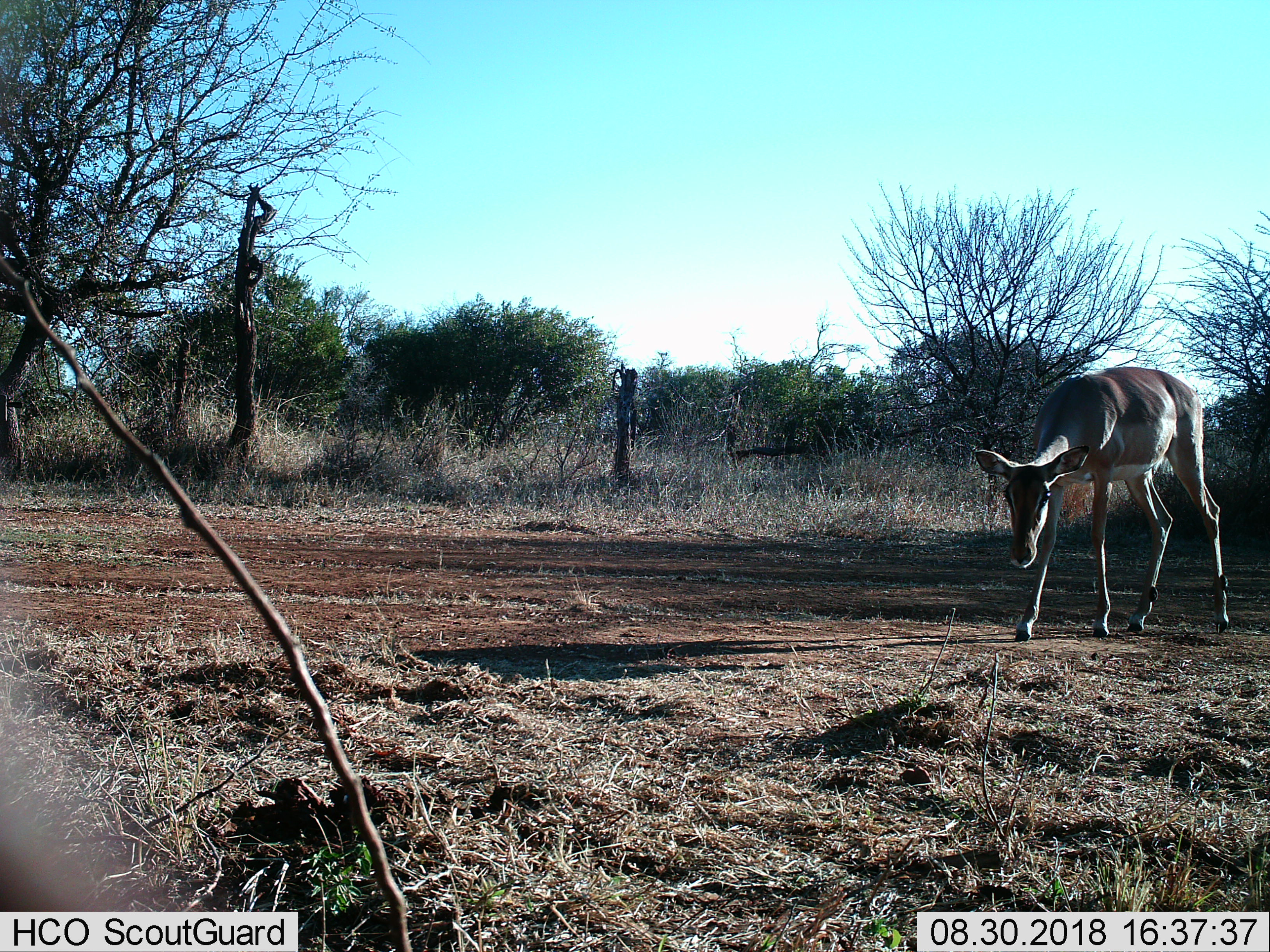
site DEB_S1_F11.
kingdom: Animalia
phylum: Chordata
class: Mammalia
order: Artiodactyla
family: Bovidae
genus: Aepyceros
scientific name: Aepyceros melampus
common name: impala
Impala (Aepyceros melampus), count 1. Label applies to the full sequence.